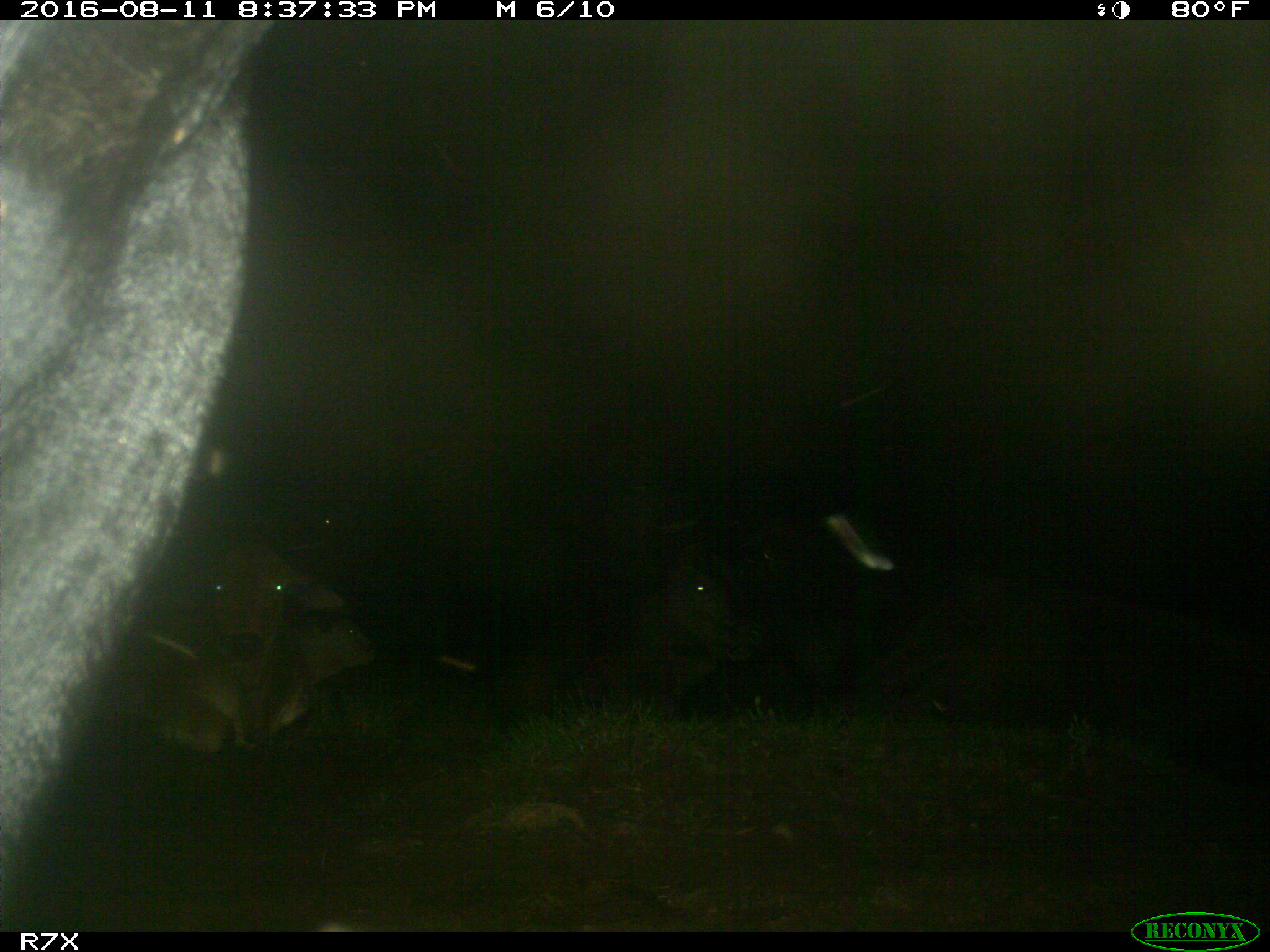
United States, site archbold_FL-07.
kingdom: Animalia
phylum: Chordata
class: Mammalia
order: Artiodactyla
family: Bovidae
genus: Bos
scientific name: Bos taurus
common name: domestic cow